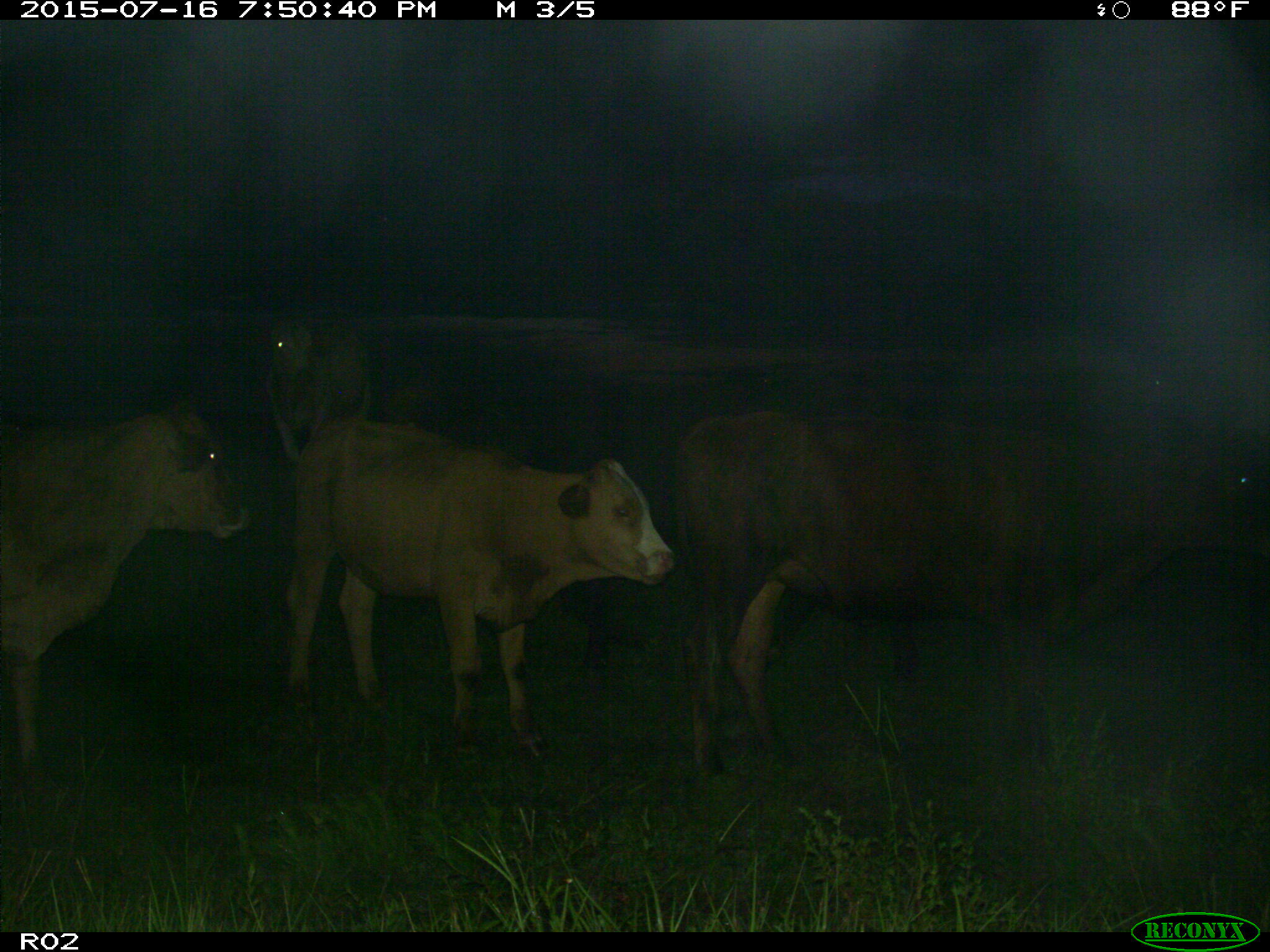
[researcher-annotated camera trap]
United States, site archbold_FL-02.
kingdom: Animalia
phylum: Chordata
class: Mammalia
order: Artiodactyla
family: Bovidae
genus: Bos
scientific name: Bos taurus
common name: domestic cow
Bos taurus (domestic cow).